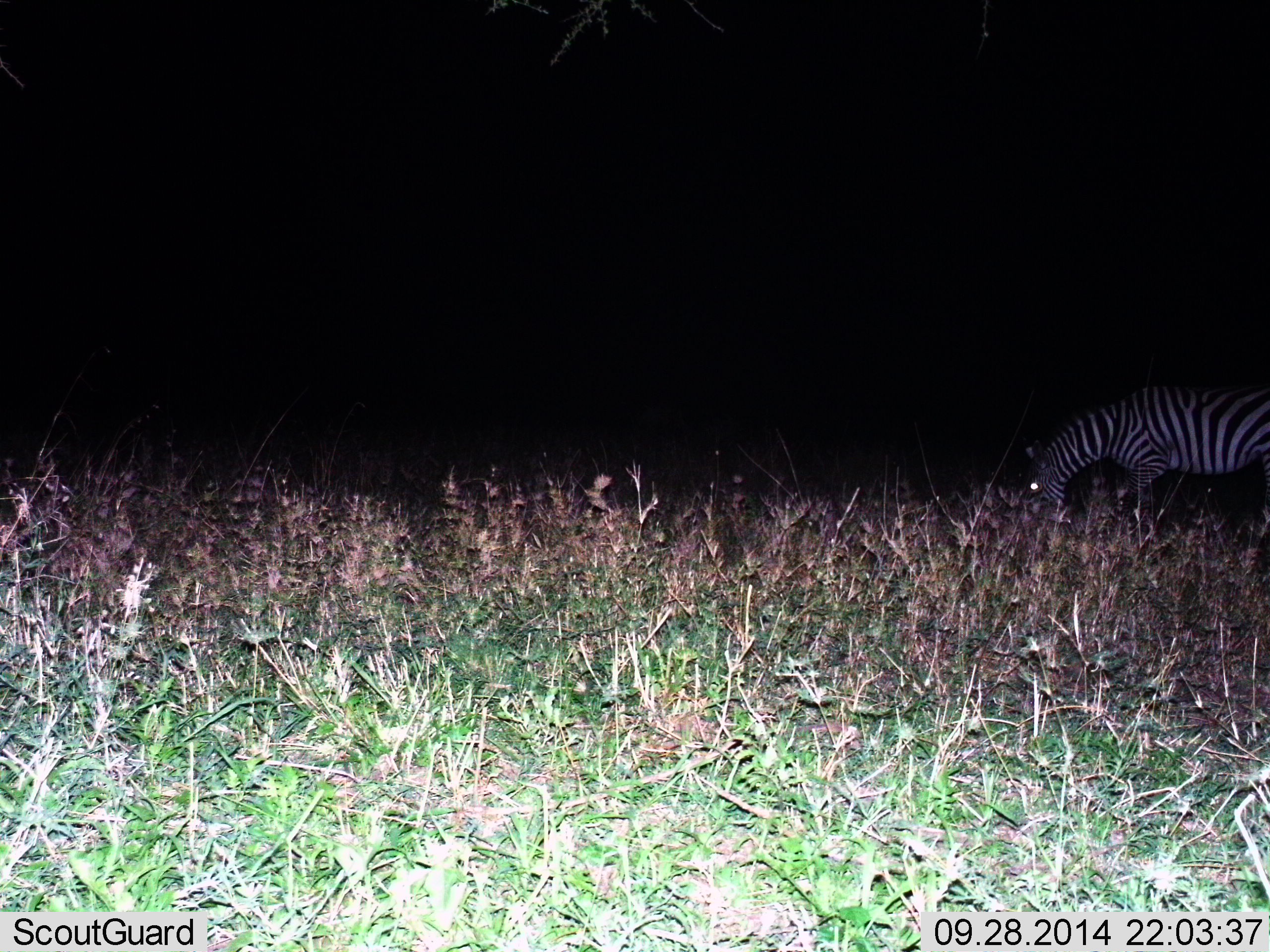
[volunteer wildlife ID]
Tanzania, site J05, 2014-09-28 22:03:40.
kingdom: Animalia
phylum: Chordata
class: Mammalia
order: Perissodactyla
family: Equidae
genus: Equus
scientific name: Equus quagga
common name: plains zebra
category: zebra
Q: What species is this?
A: Zebra (plains zebra) (Equus quagga).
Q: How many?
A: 1.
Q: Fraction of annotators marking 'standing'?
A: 0%.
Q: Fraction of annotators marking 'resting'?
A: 0%.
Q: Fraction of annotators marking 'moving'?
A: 0%.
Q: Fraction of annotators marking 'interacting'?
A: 0%.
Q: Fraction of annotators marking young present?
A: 0%.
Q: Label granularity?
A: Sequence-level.